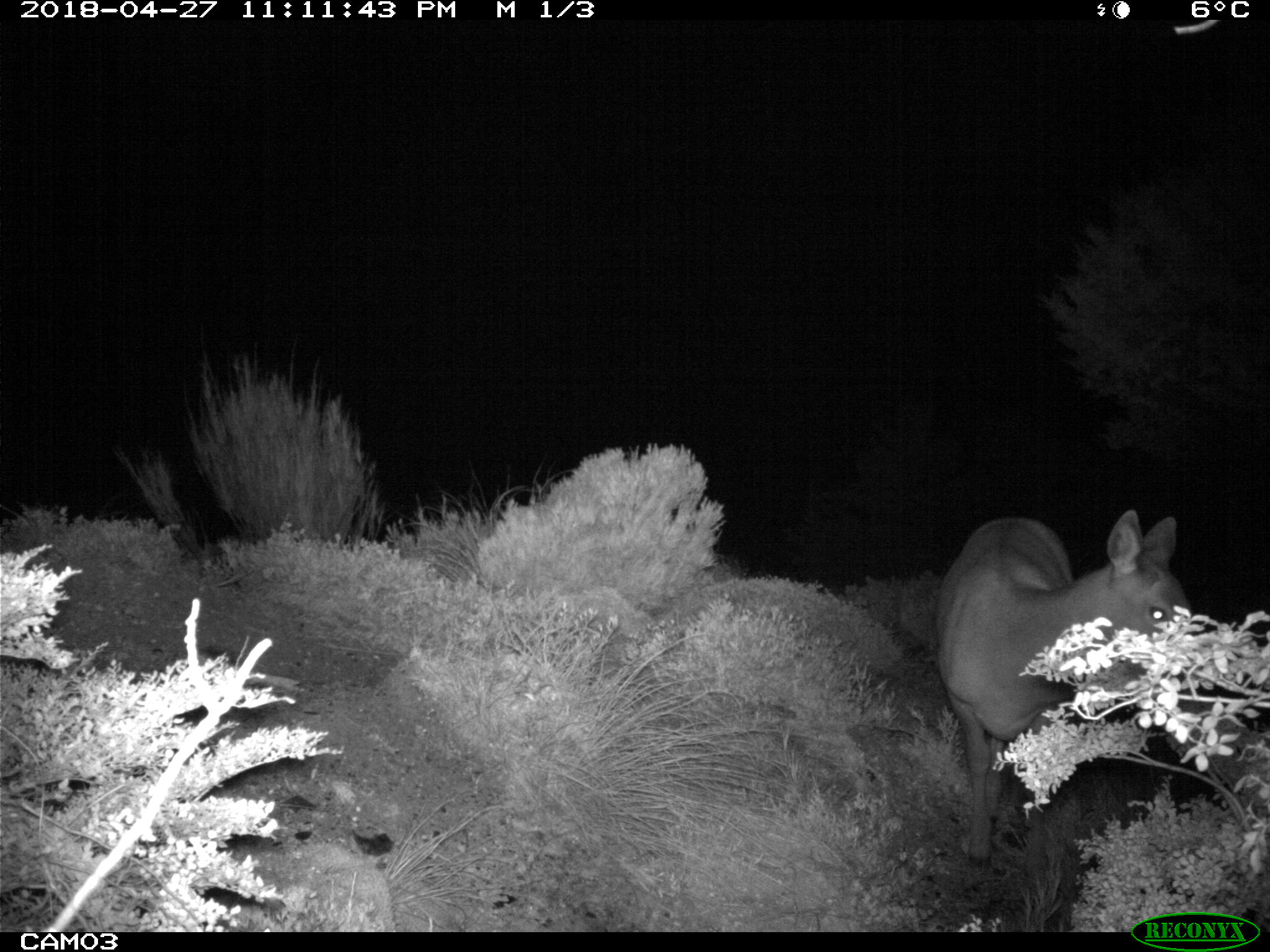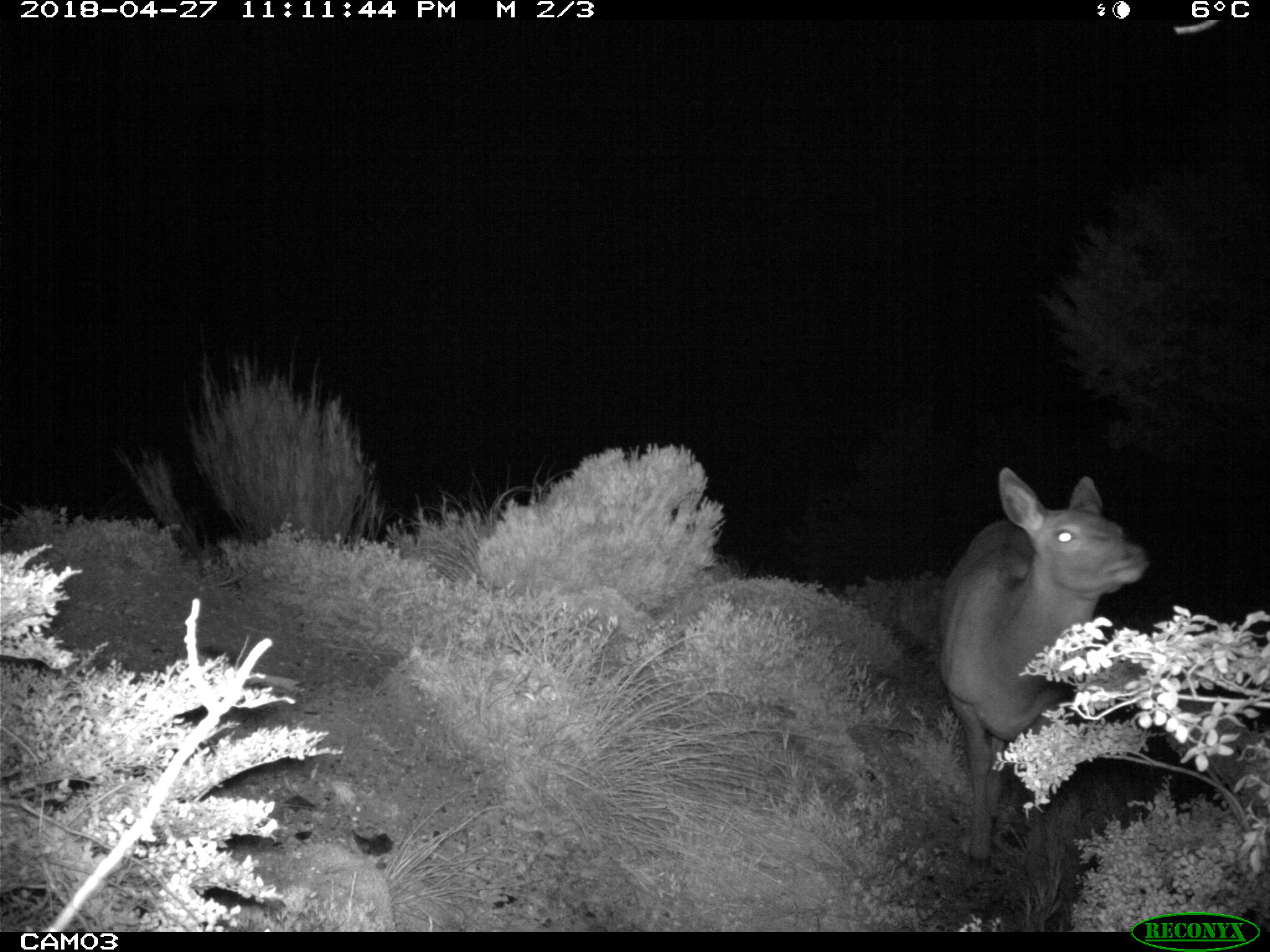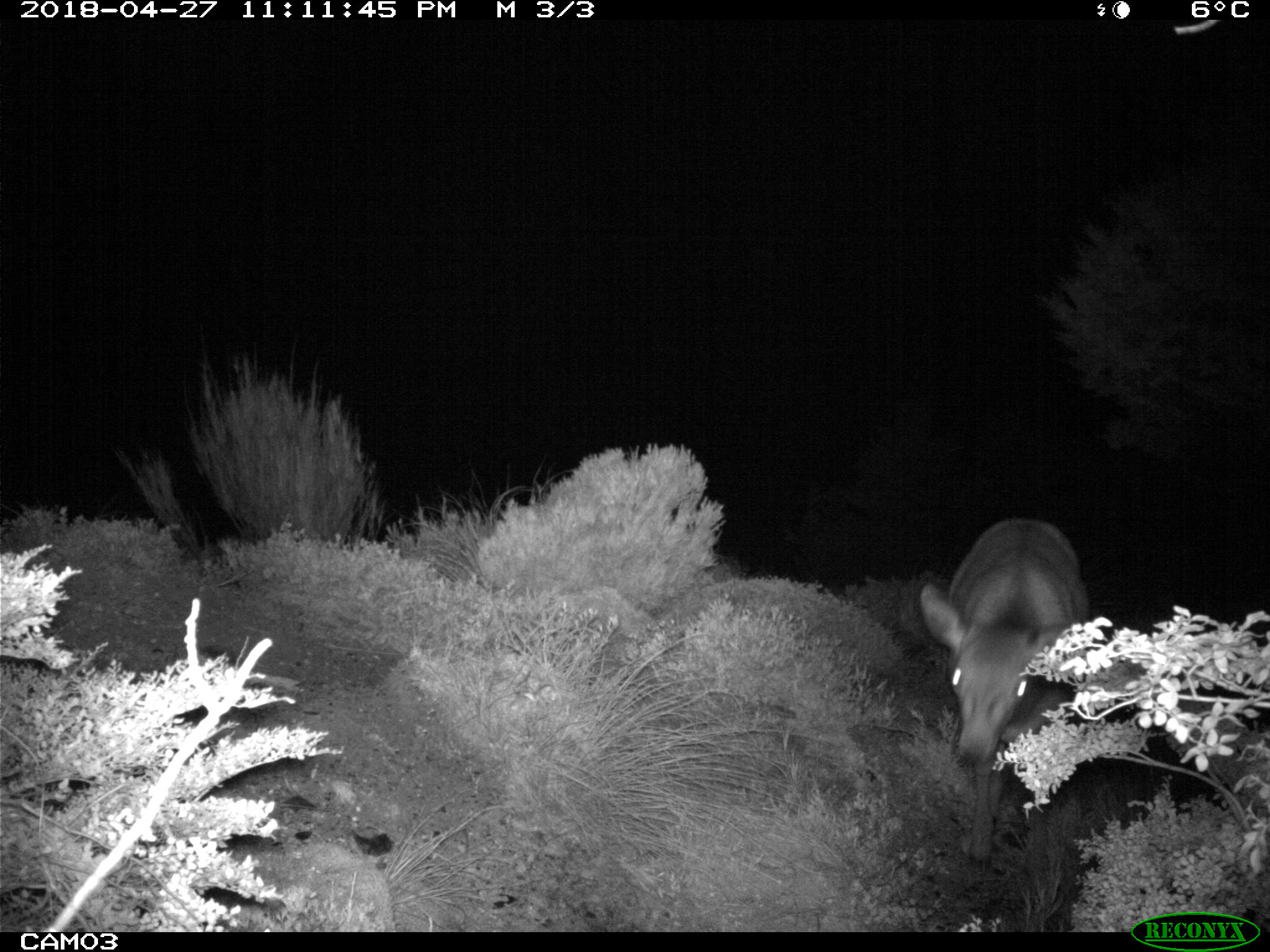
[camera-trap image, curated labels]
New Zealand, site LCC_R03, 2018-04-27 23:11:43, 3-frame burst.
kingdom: Animalia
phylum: Chordata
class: Mammalia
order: Artiodactyla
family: Cervidae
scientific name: Cervidae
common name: deer